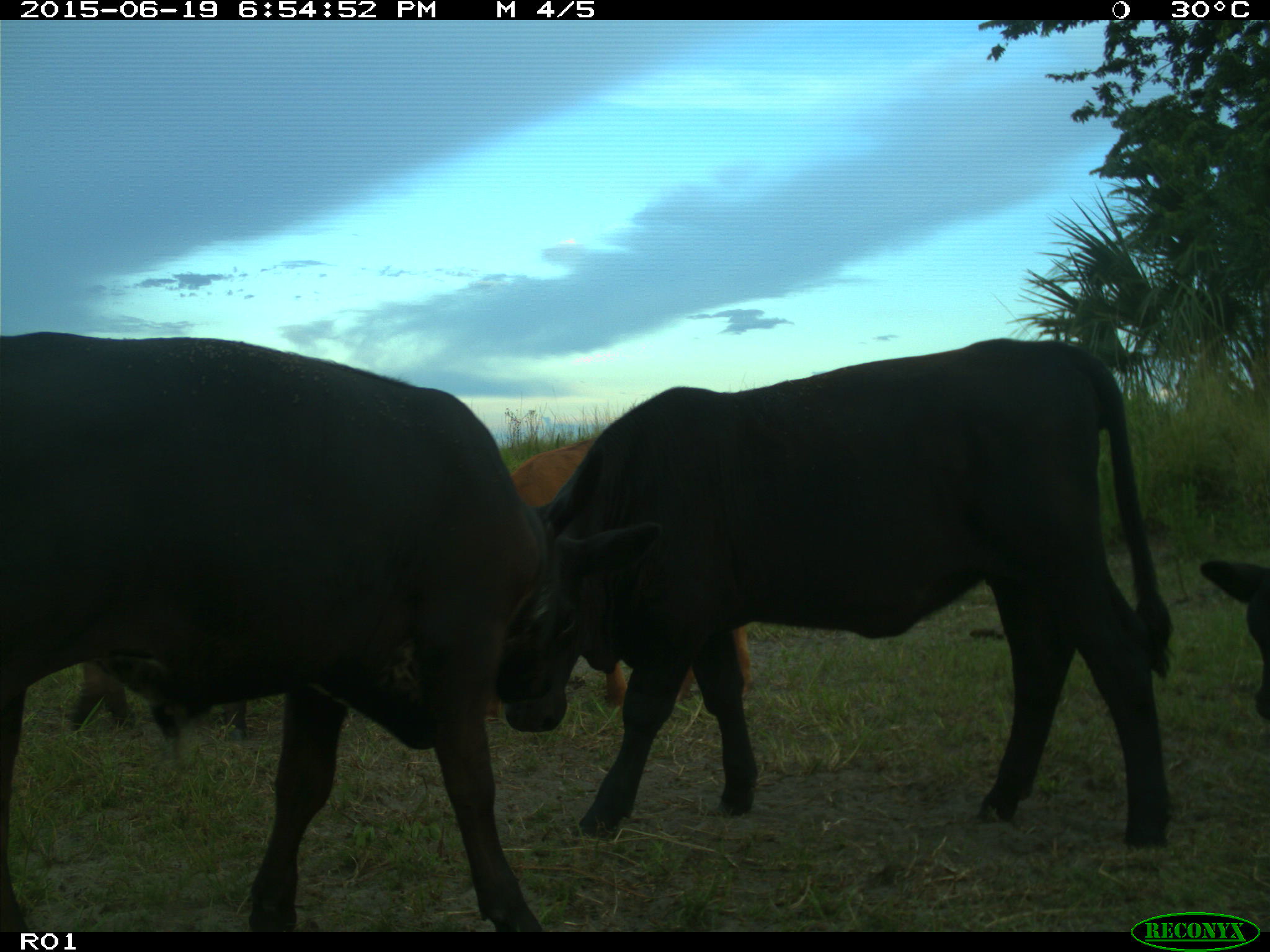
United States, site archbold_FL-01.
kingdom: Animalia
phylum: Chordata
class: Mammalia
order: Artiodactyla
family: Bovidae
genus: Bos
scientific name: Bos taurus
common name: domestic cow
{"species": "Bos taurus (domestic cow)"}